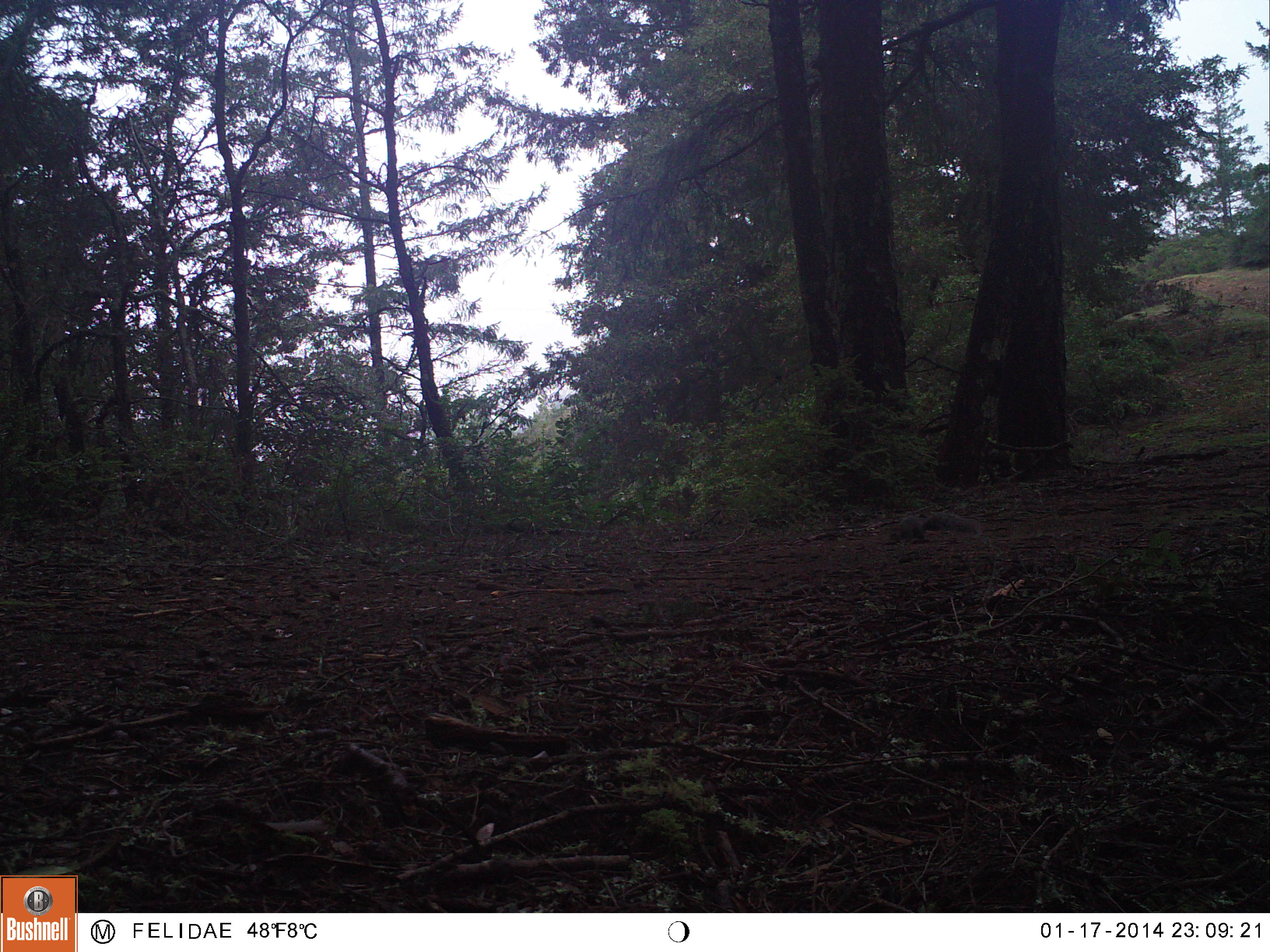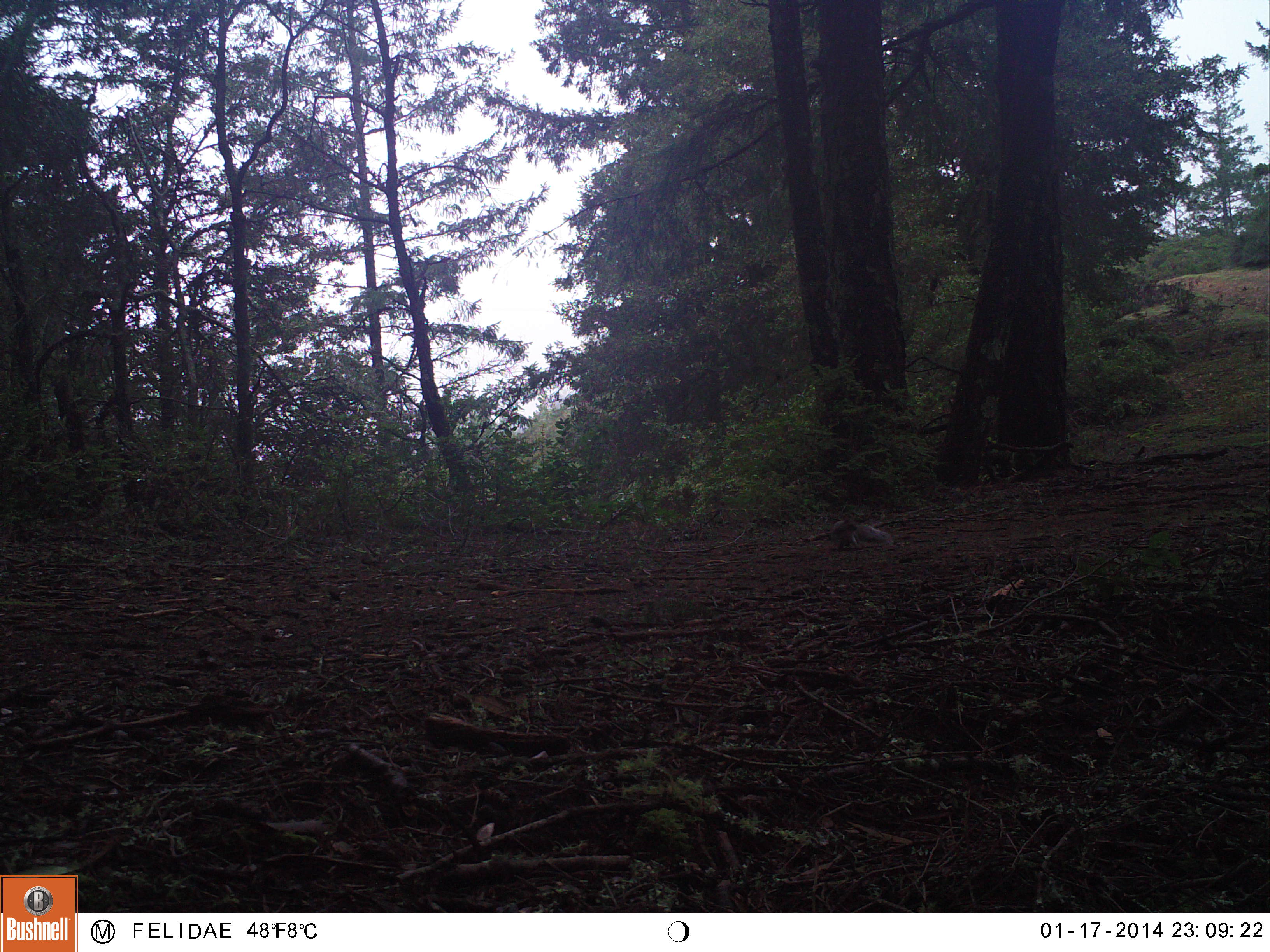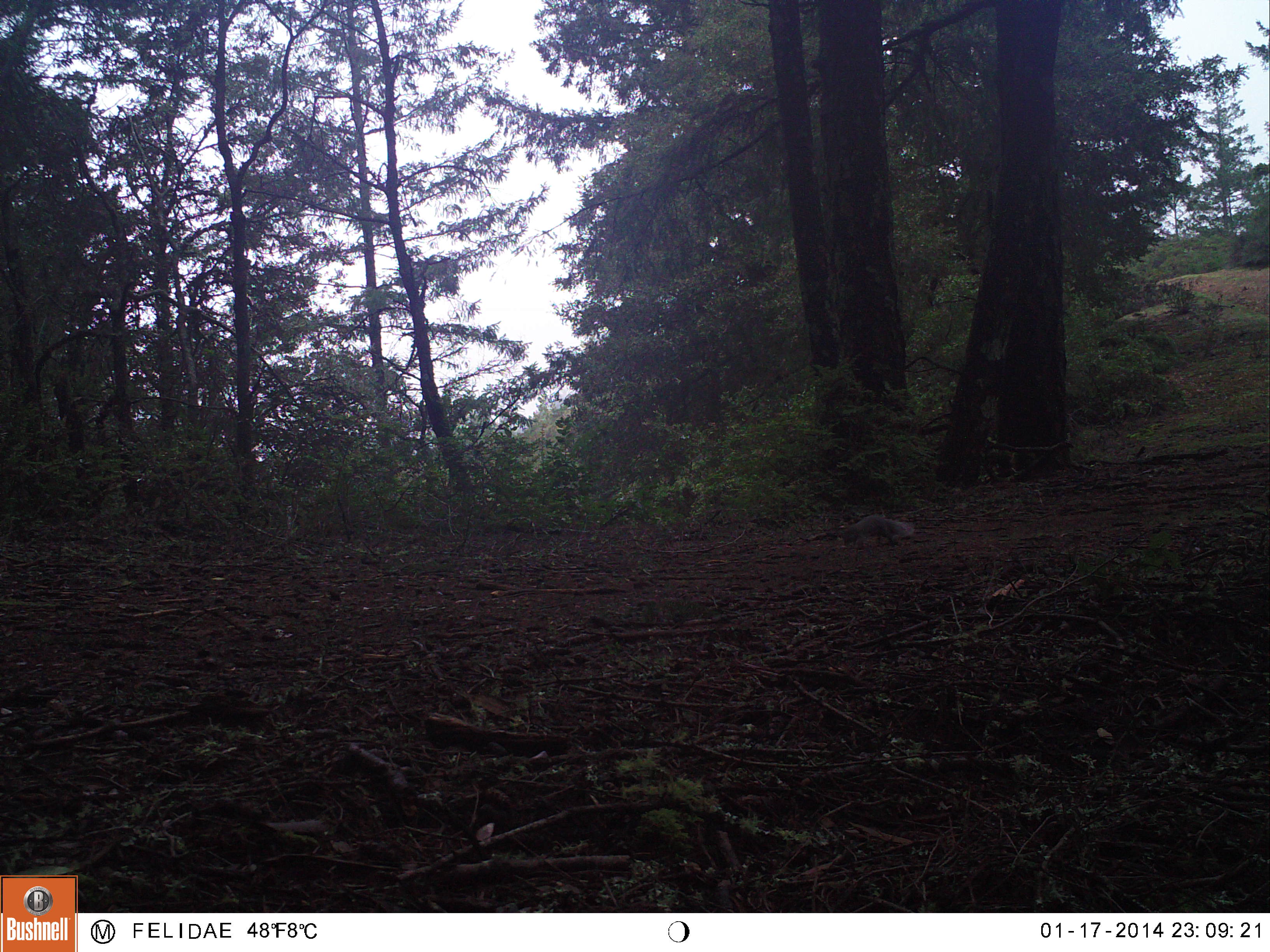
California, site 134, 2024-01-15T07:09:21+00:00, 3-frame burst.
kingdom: Animalia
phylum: Chordata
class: Mammalia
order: Rodentia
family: Sciuridae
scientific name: Sciuridae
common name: squirrel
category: unknown squirrel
Unknown squirrel (squirrel) (Sciuridae).